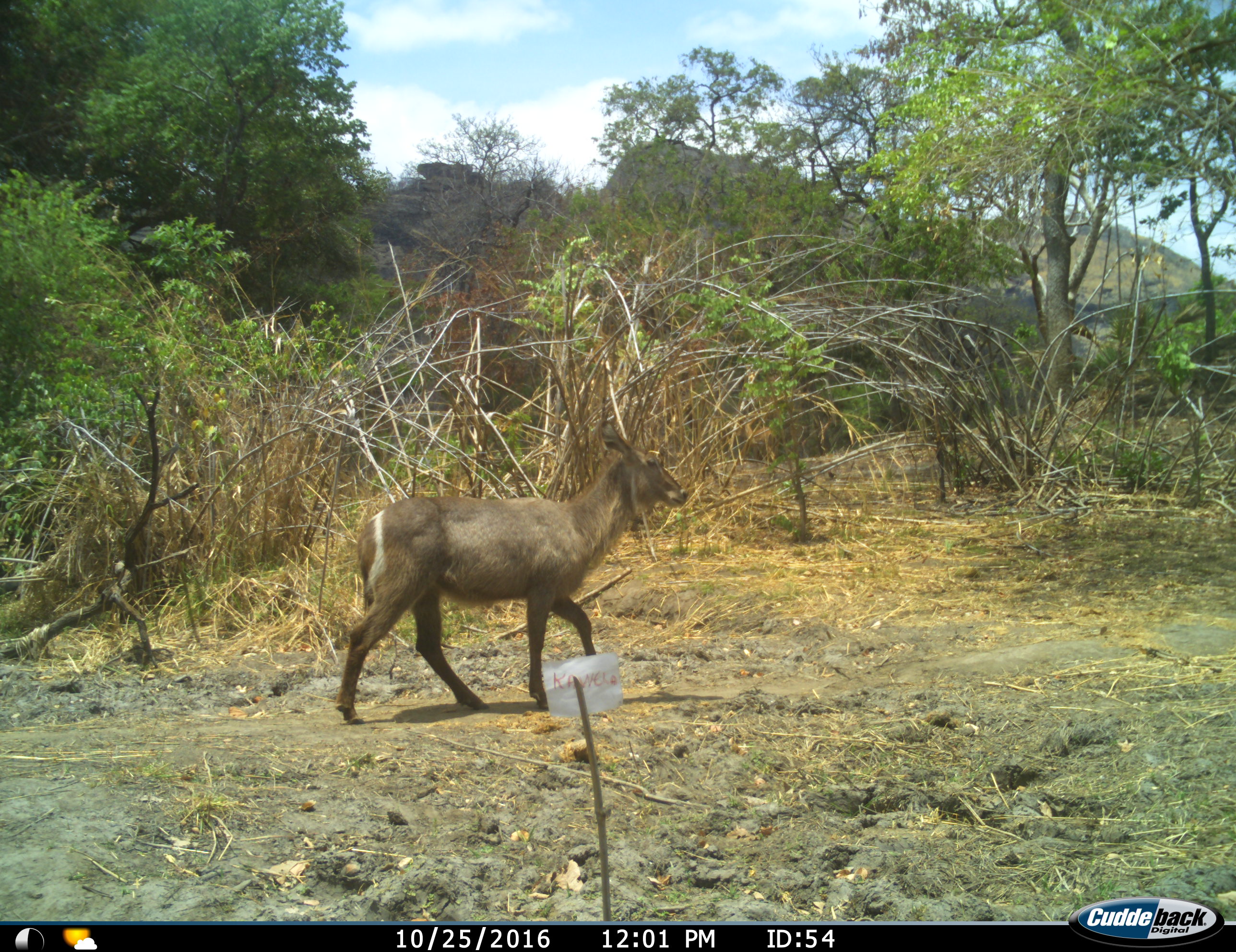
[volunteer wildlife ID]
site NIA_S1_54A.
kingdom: Animalia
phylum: Chordata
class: Mammalia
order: Artiodactyla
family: Bovidae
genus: Kobus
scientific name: Kobus ellipsiprymnus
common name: waterbuck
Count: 1.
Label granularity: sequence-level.